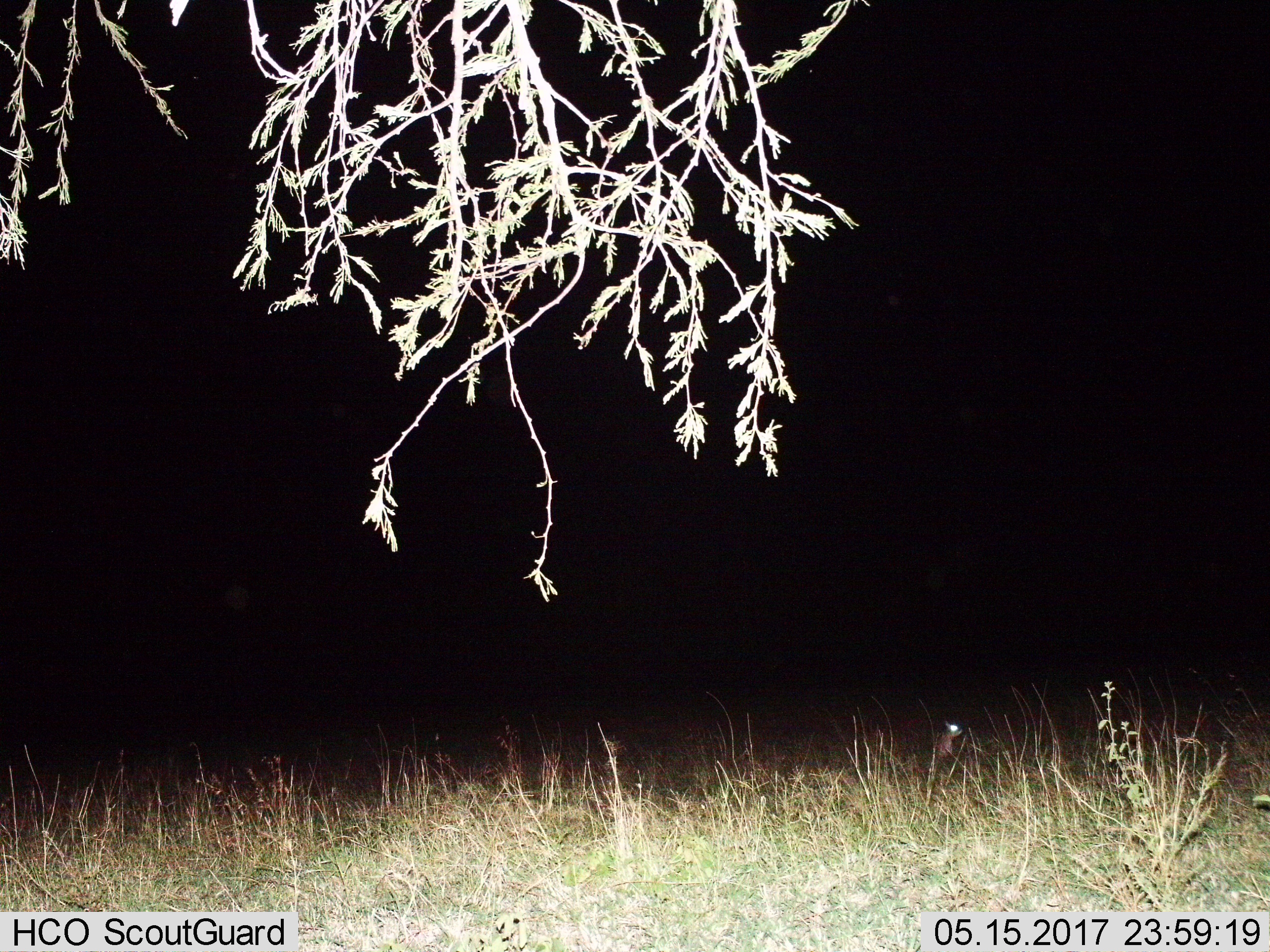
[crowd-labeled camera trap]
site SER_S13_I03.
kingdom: Animalia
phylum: Chordata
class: Mammalia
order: Rodentia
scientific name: Rodentia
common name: rodent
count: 1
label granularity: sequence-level